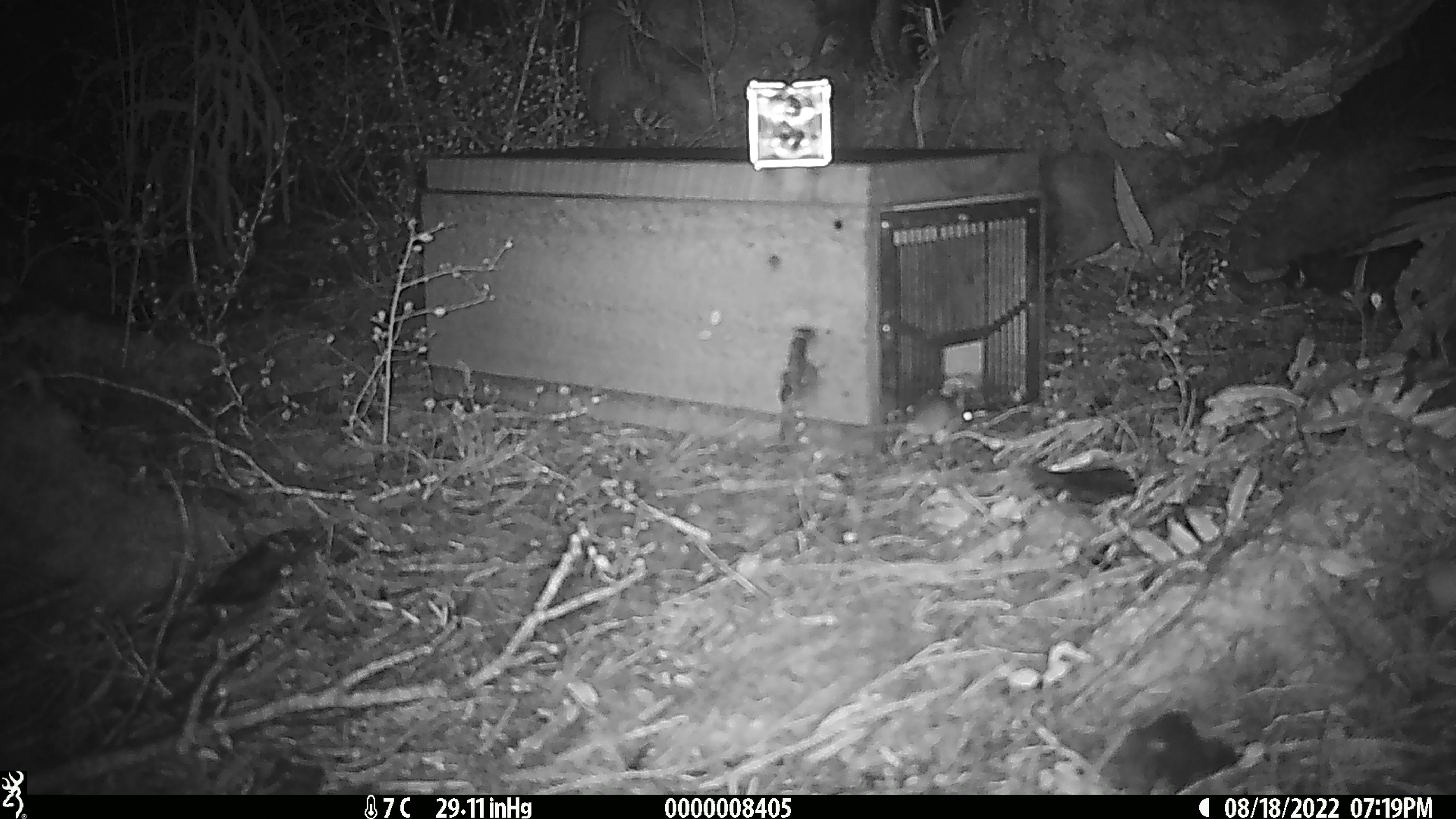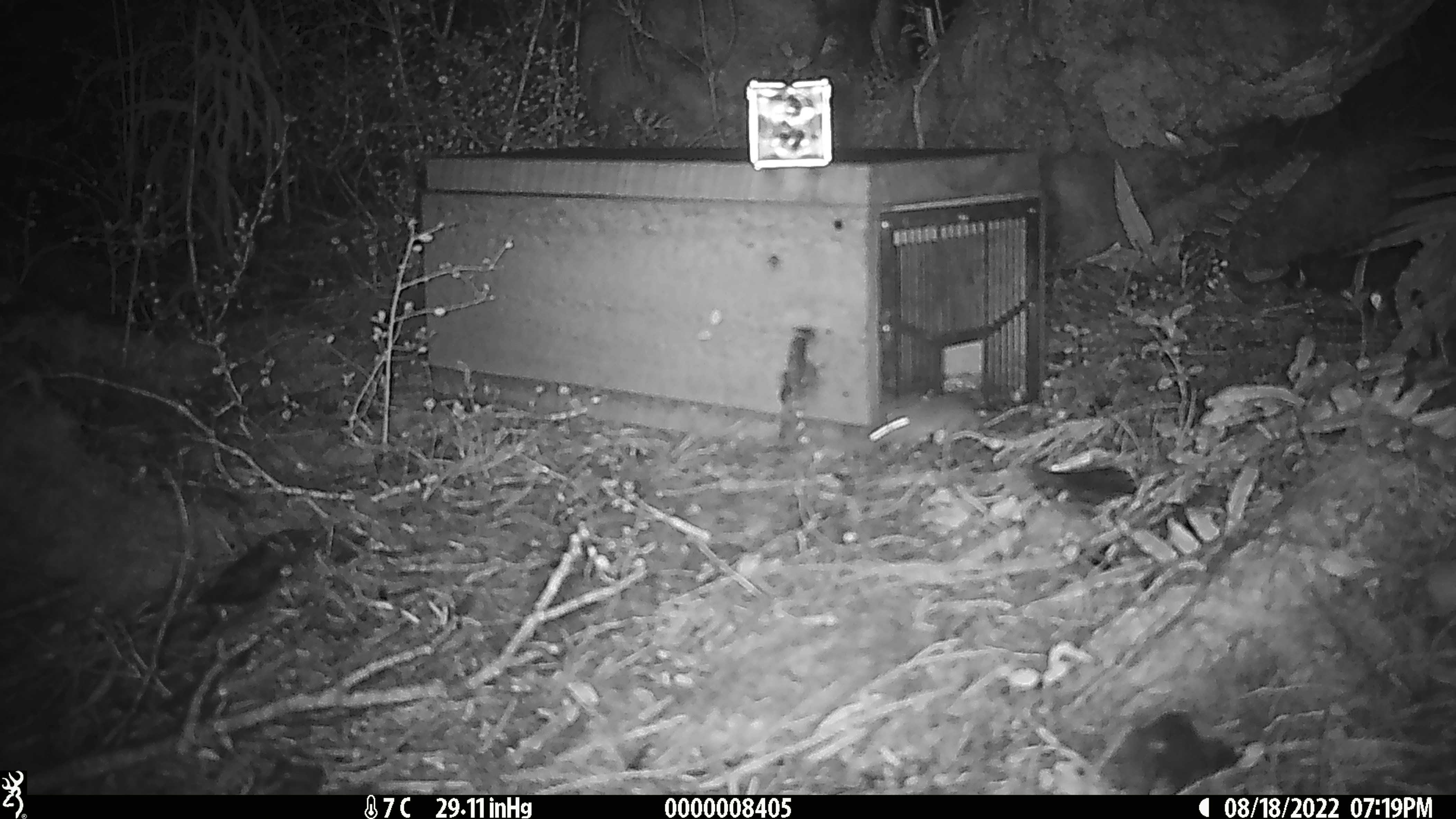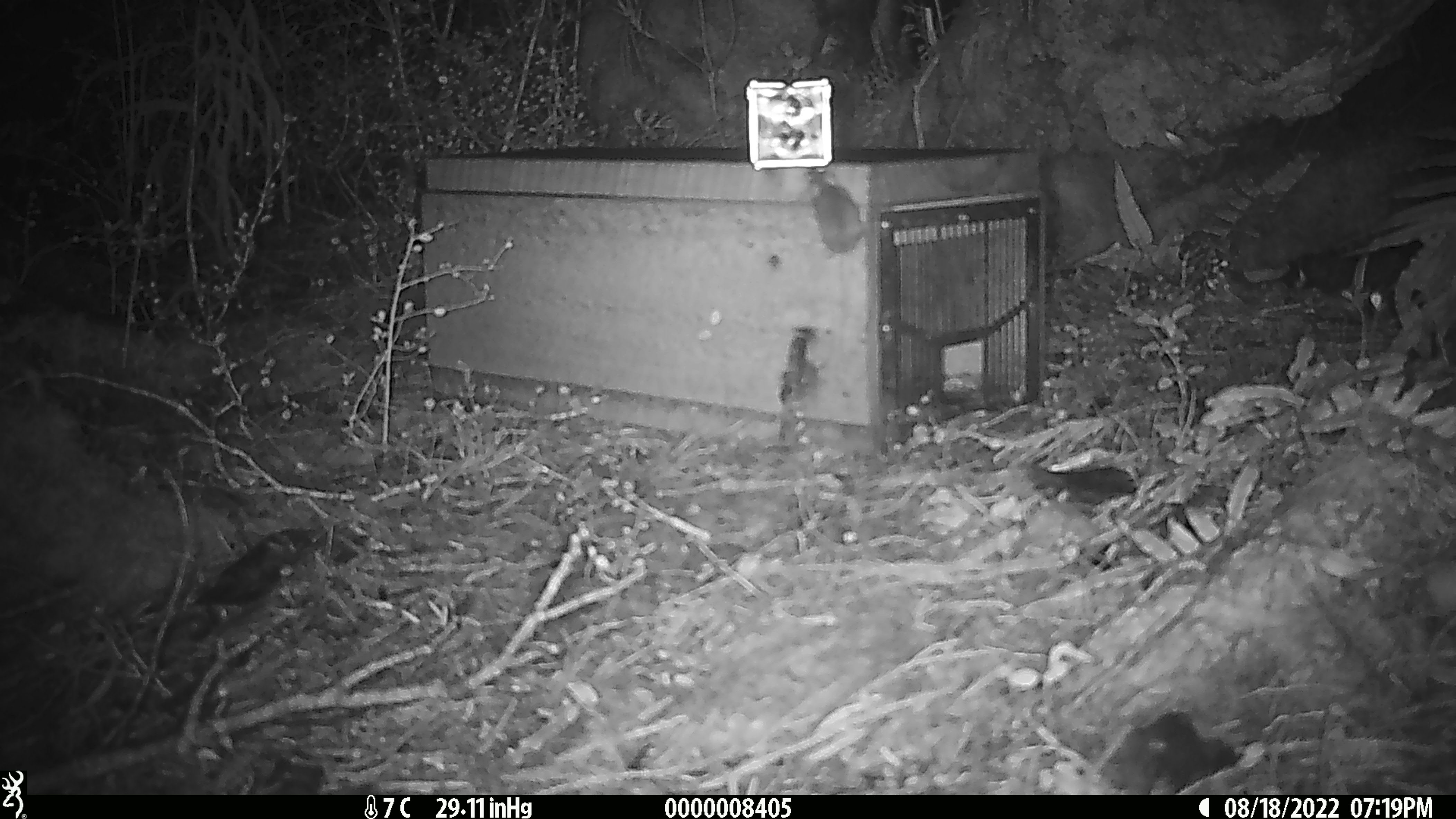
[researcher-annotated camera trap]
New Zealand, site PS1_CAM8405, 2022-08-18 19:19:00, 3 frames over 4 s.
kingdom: Animalia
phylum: Chordata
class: Mammalia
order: Rodentia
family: Muridae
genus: Mus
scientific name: Mus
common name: mouse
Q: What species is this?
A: Mouse (Mus).